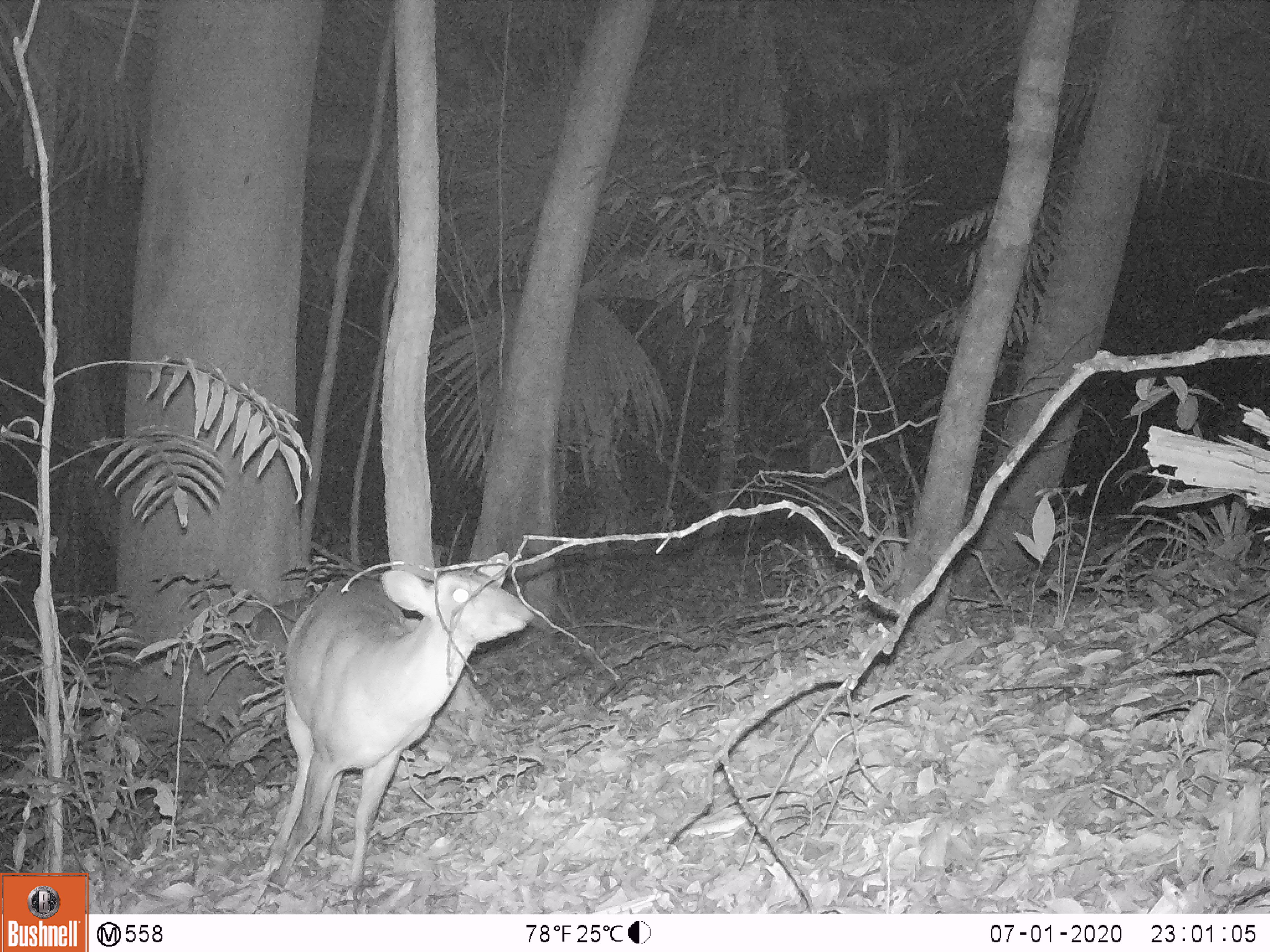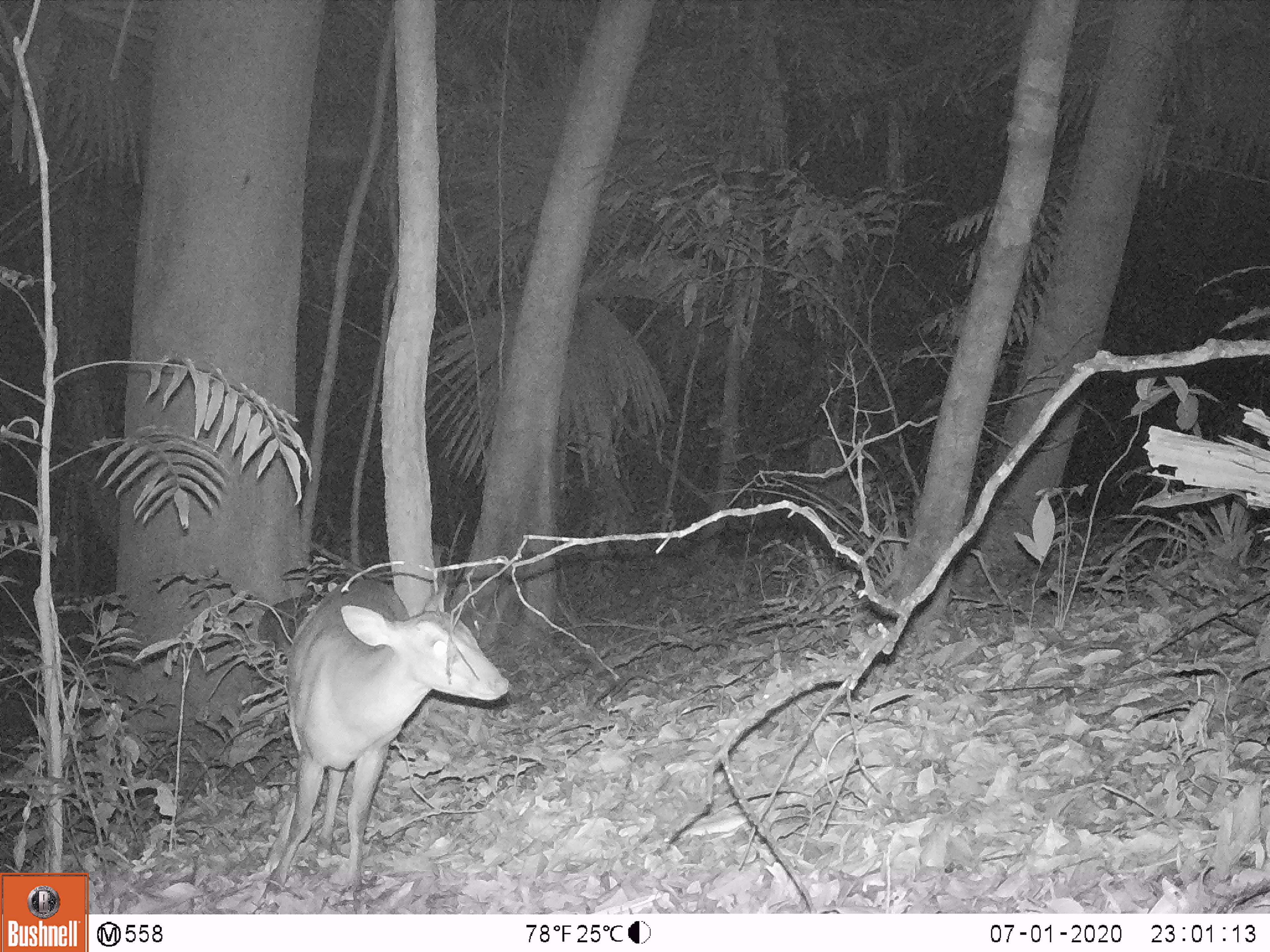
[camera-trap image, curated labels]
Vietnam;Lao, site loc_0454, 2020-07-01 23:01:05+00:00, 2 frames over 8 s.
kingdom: Animalia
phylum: Chordata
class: Mammalia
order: Artiodactyla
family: Cervidae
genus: Muntiacus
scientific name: Muntiacus vuquangensis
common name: large-antlered muntjac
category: large antlered muntjac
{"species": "large antlered muntjac (large-antlered muntjac) (Muntiacus vuquangensis)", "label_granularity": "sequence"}